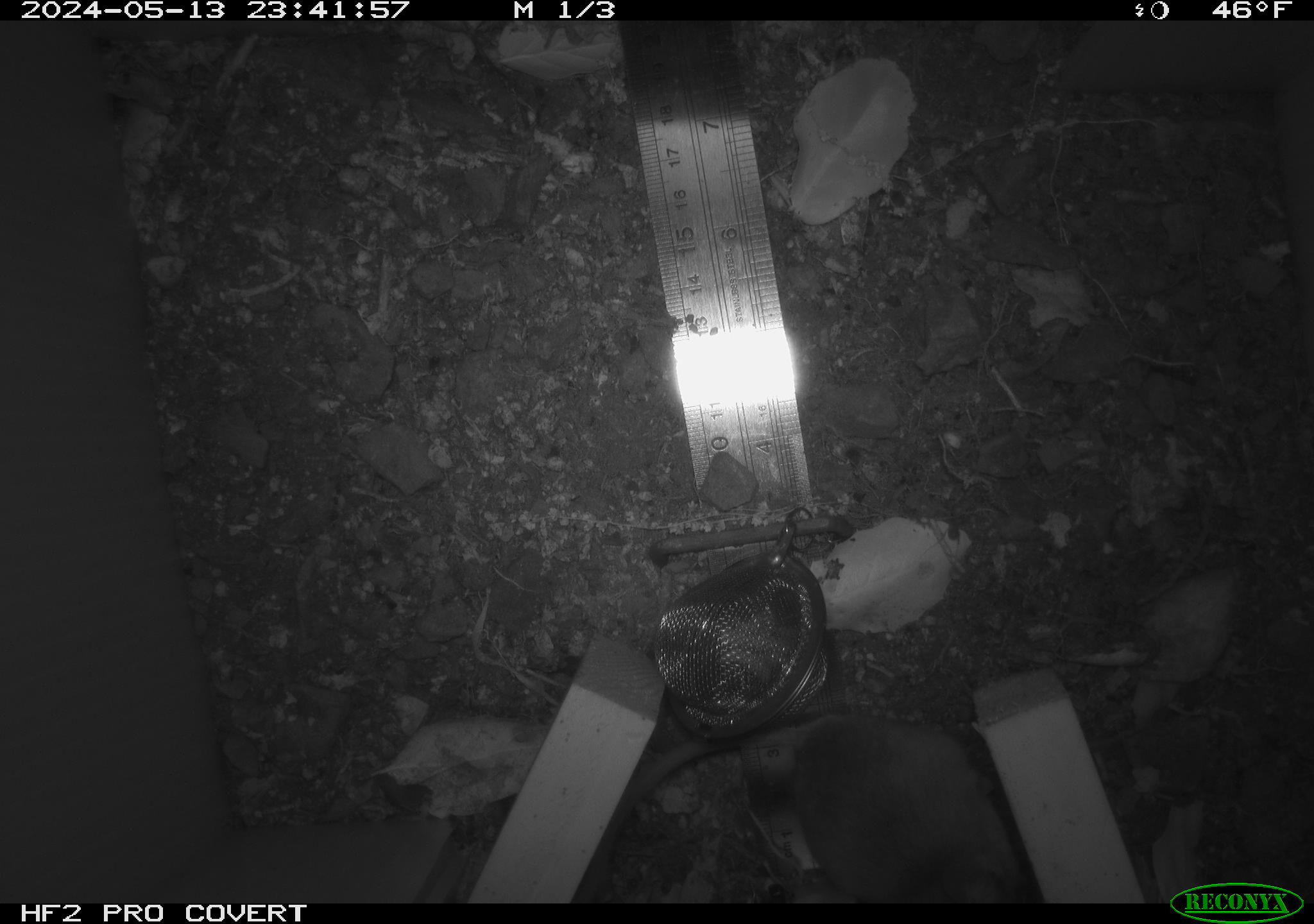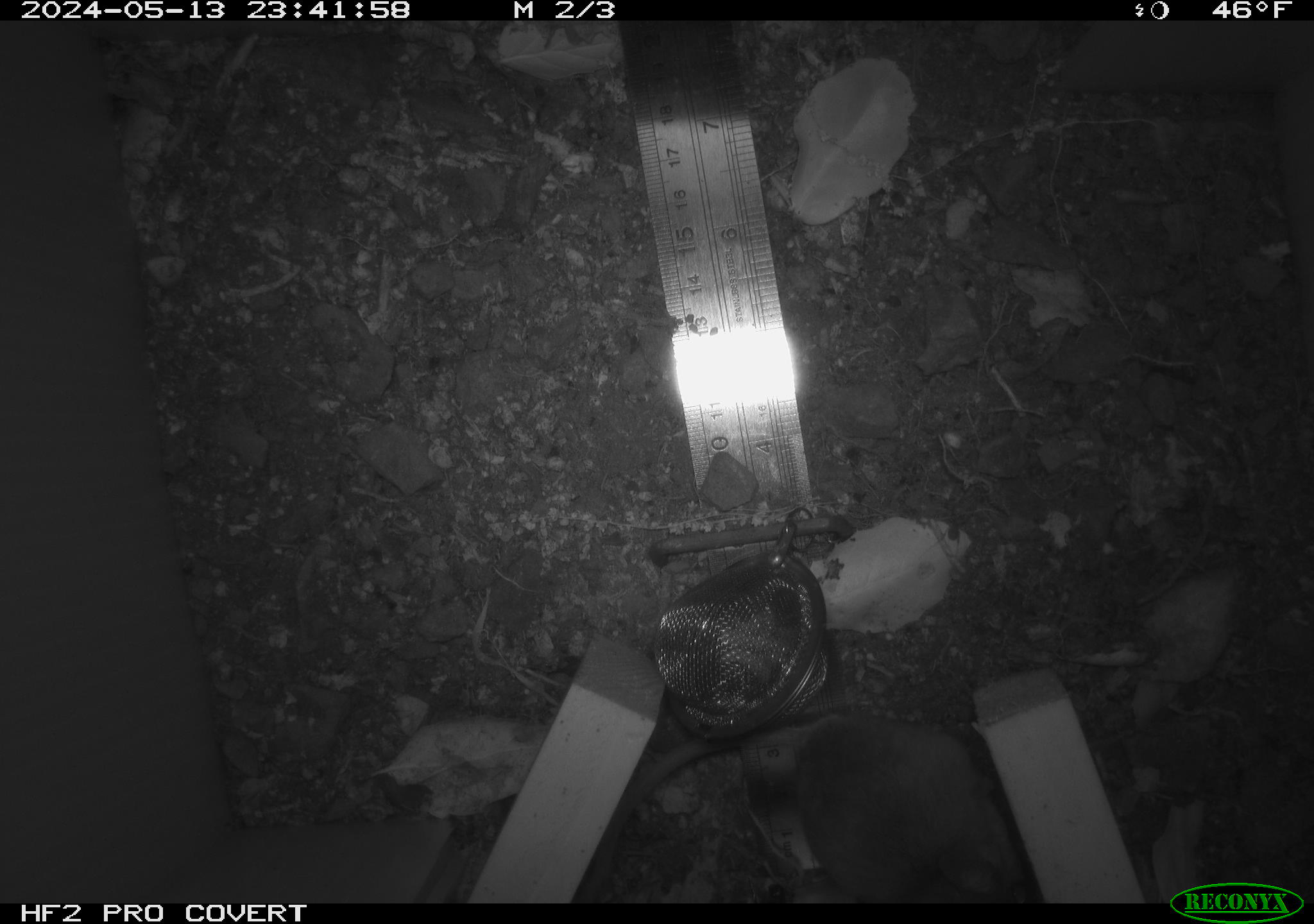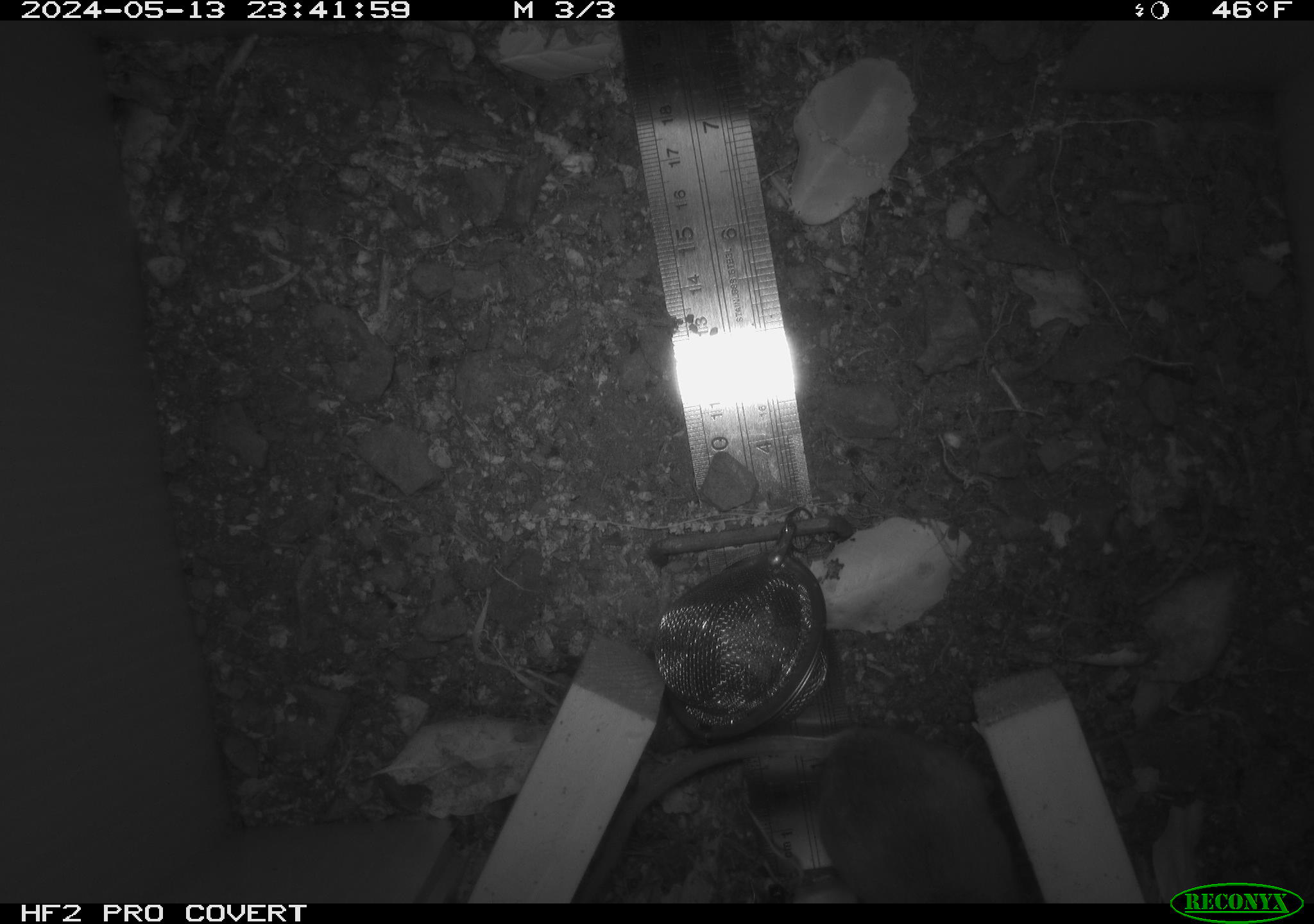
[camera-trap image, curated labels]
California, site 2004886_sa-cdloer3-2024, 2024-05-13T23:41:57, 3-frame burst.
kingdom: Animalia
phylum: Chordata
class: Mammalia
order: Rodentia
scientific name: Rodentia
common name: mouse species